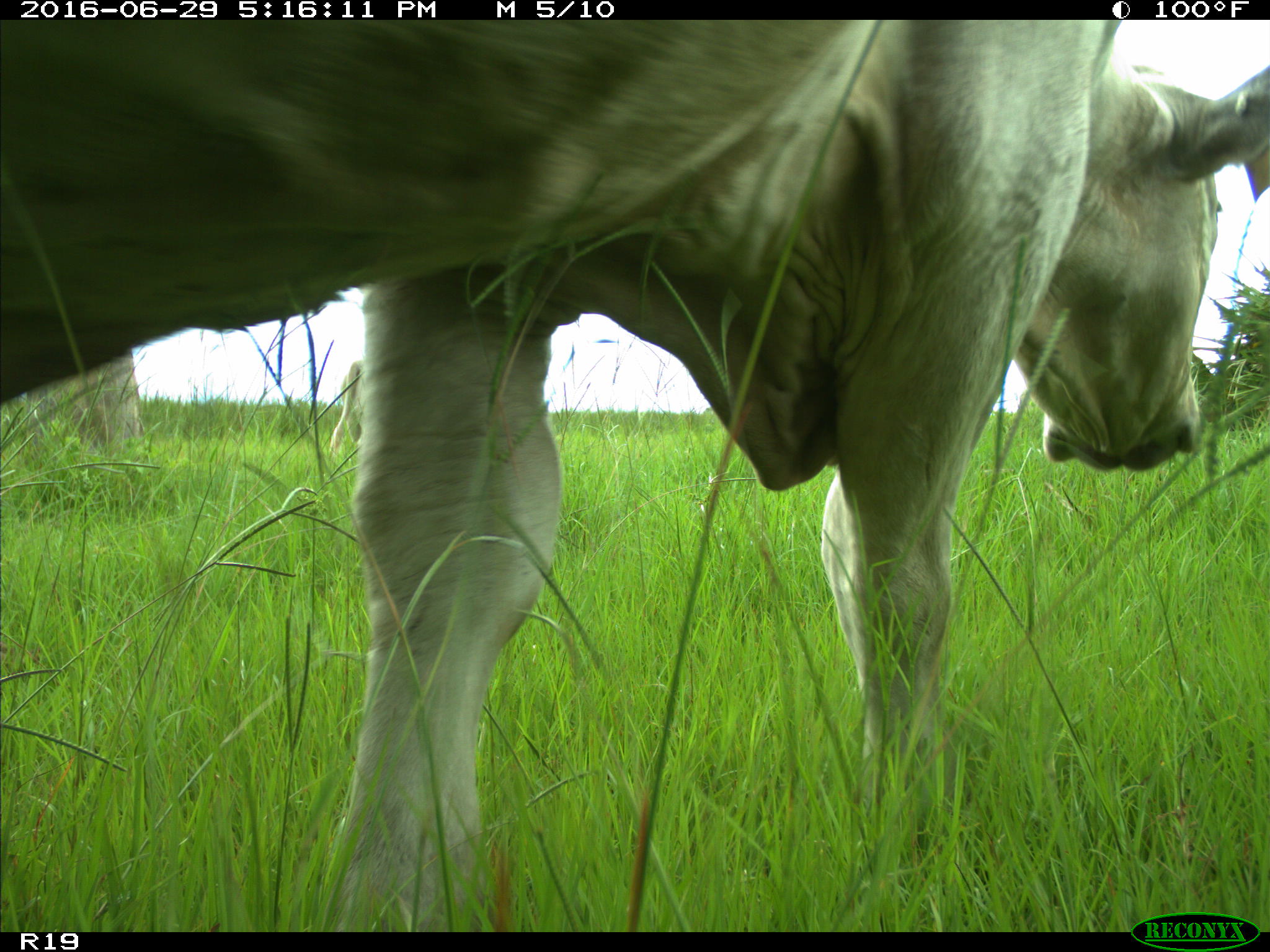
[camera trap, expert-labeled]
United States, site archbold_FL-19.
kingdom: Animalia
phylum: Chordata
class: Mammalia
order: Artiodactyla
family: Bovidae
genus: Bos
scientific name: Bos taurus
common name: domestic cow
Bos taurus (domestic cow).